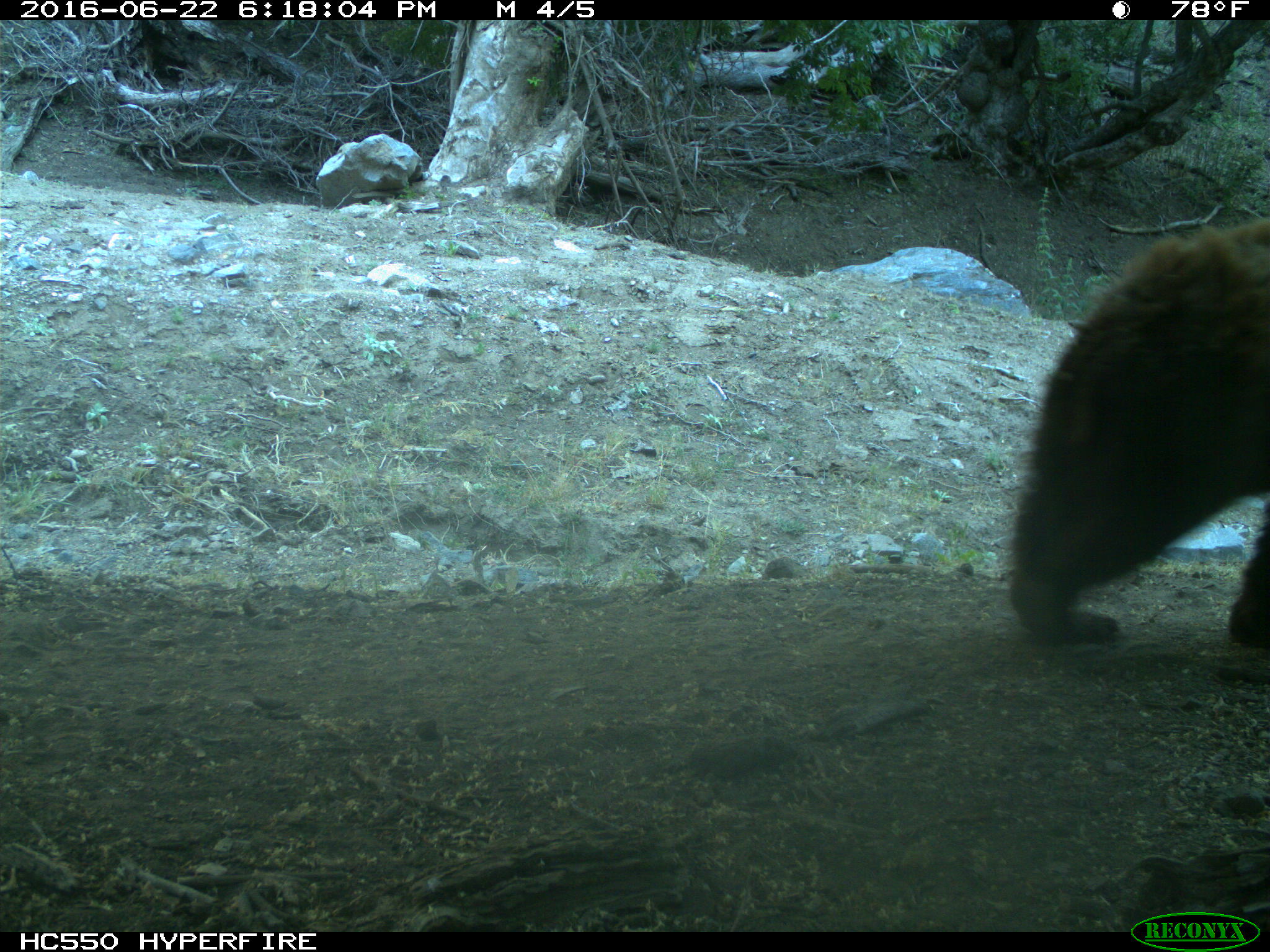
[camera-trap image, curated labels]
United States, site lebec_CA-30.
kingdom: Animalia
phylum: Chordata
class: Mammalia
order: Carnivora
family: Ursidae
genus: Ursus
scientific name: Ursus americanus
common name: american black bear